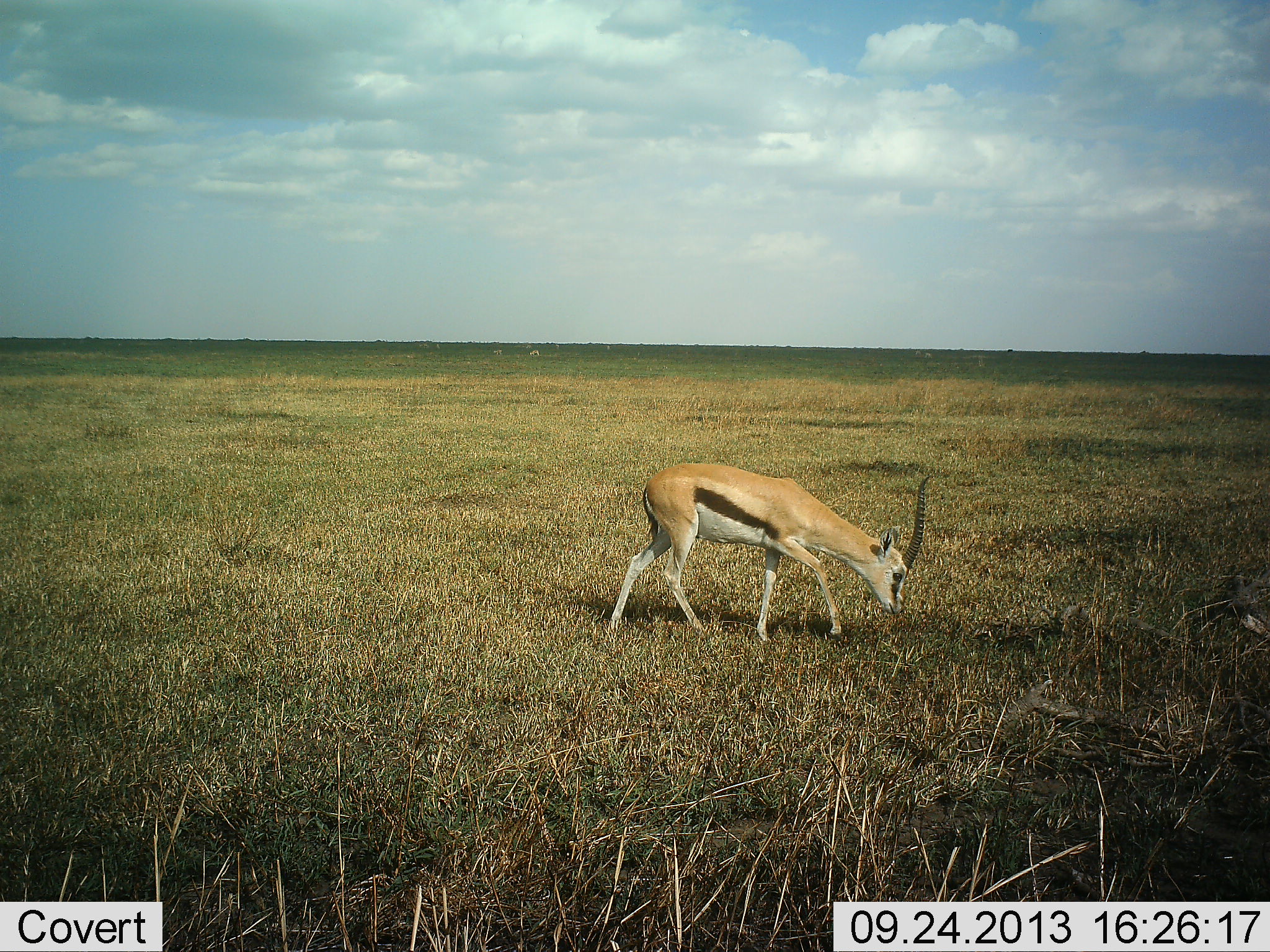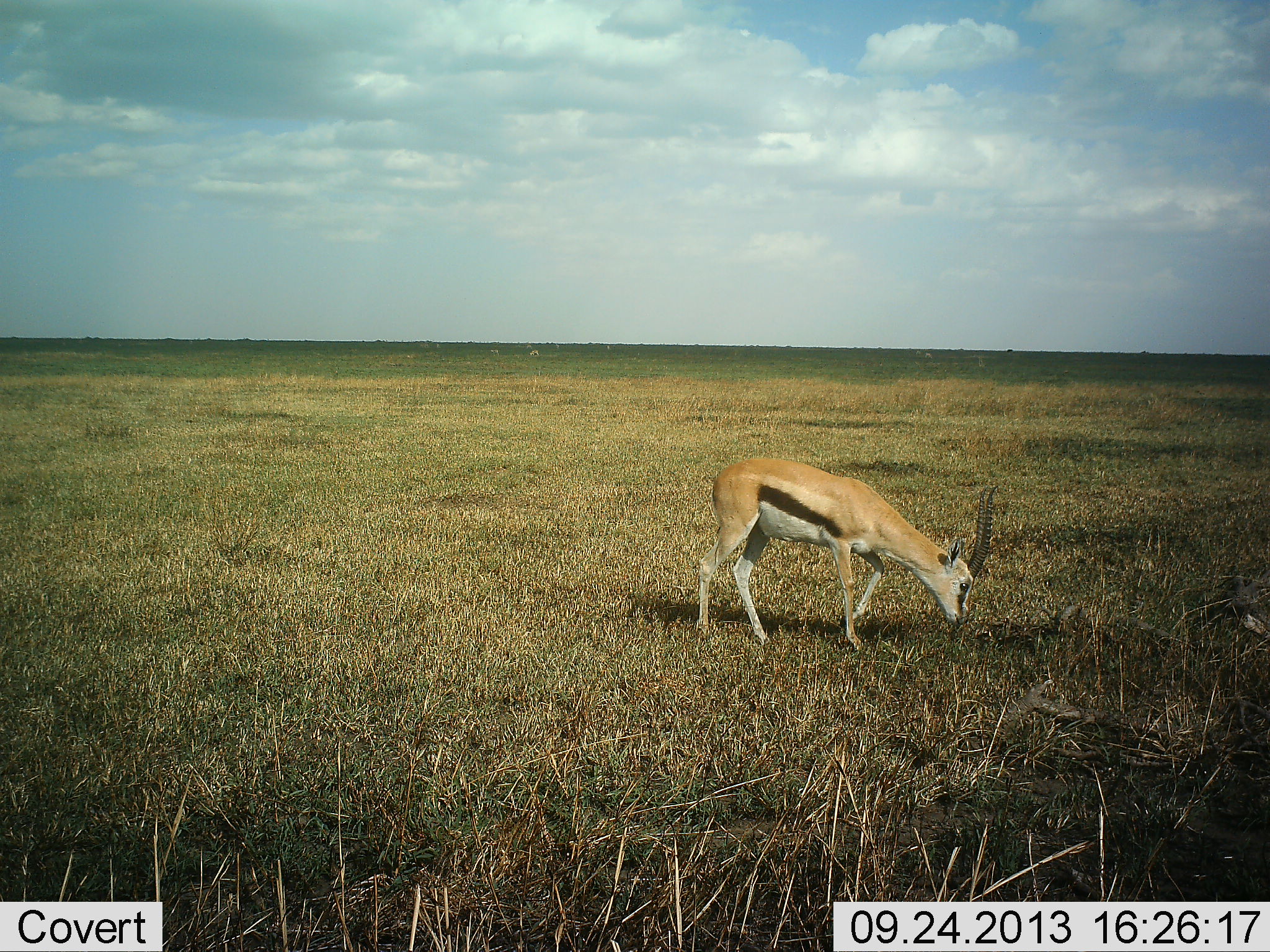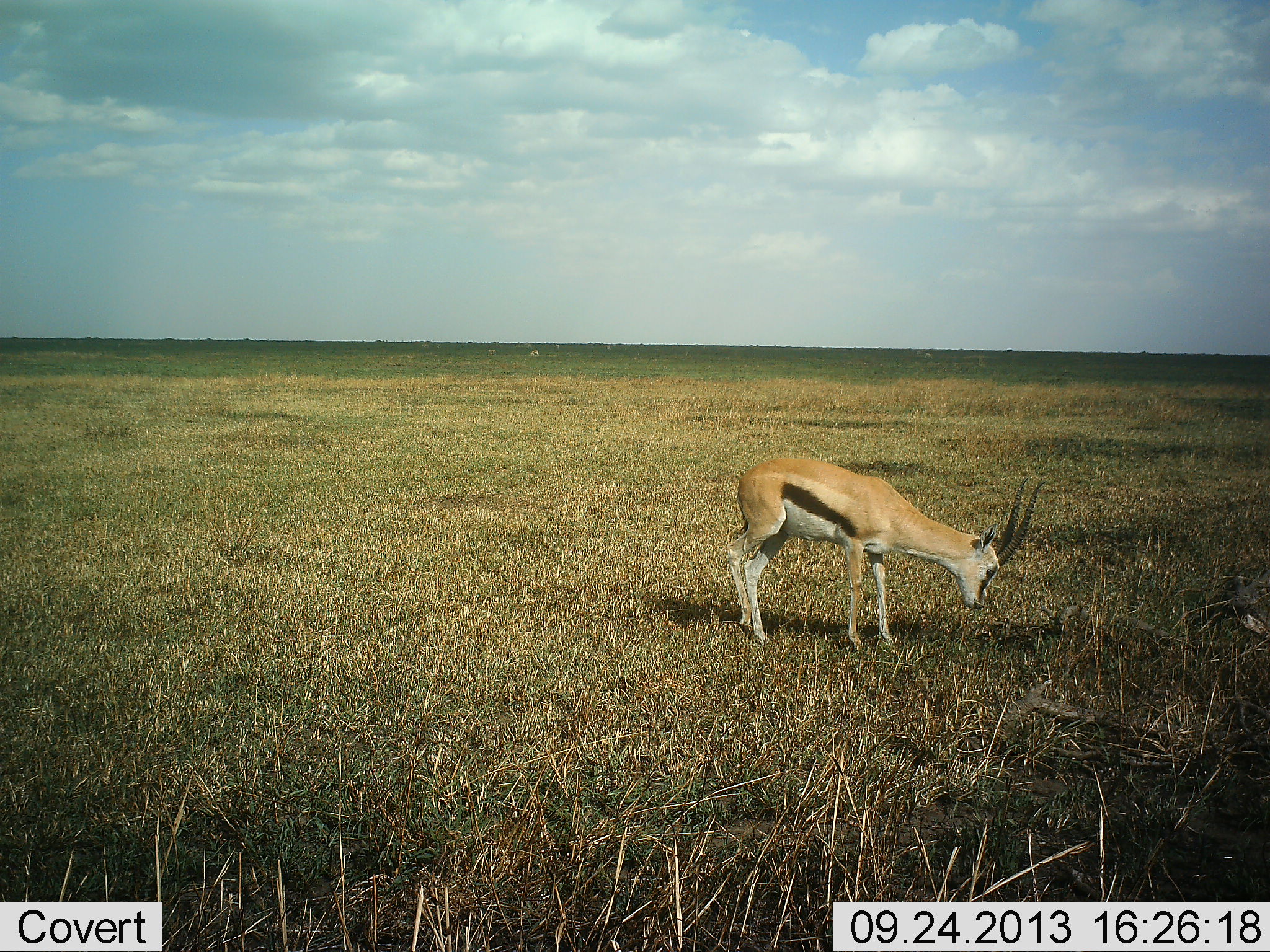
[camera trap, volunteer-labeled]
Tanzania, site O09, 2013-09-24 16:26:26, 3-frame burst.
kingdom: Animalia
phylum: Chordata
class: Mammalia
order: Artiodactyla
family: Bovidae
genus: Eudorcas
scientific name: Eudorcas thomsonii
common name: thomson's gazelle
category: gazellethomsons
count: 1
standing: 9%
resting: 0%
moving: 34%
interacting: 0%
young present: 3%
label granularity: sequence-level